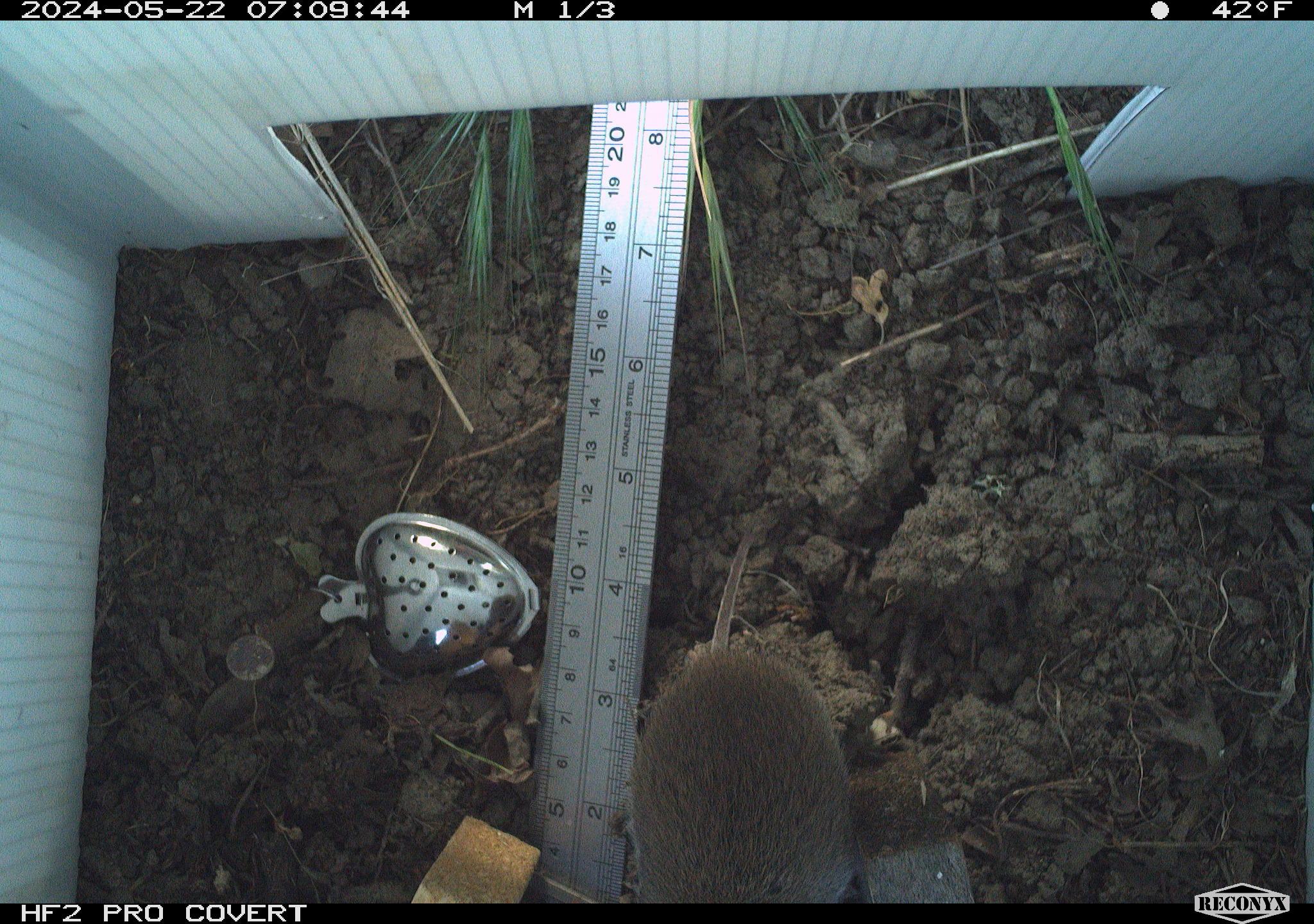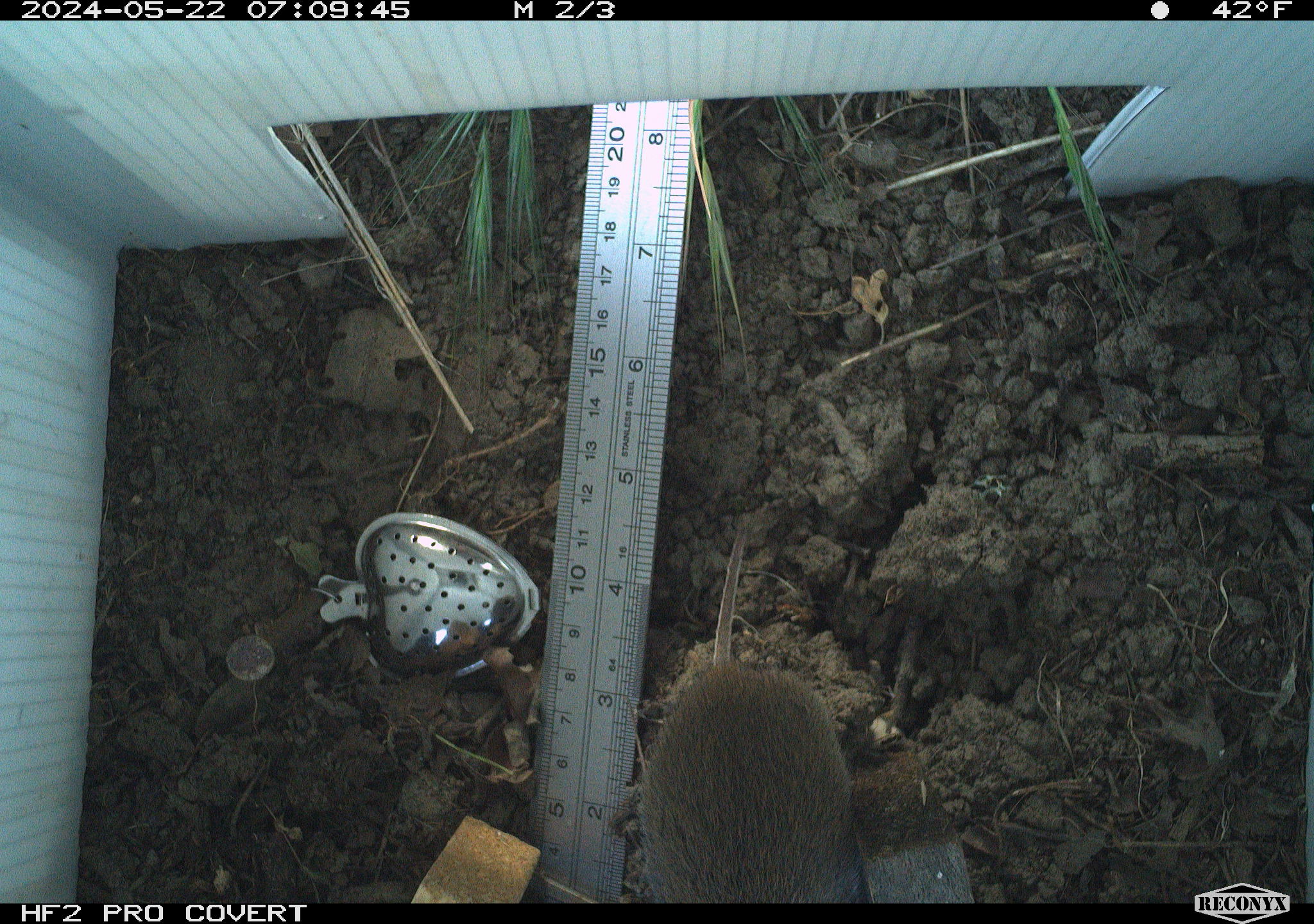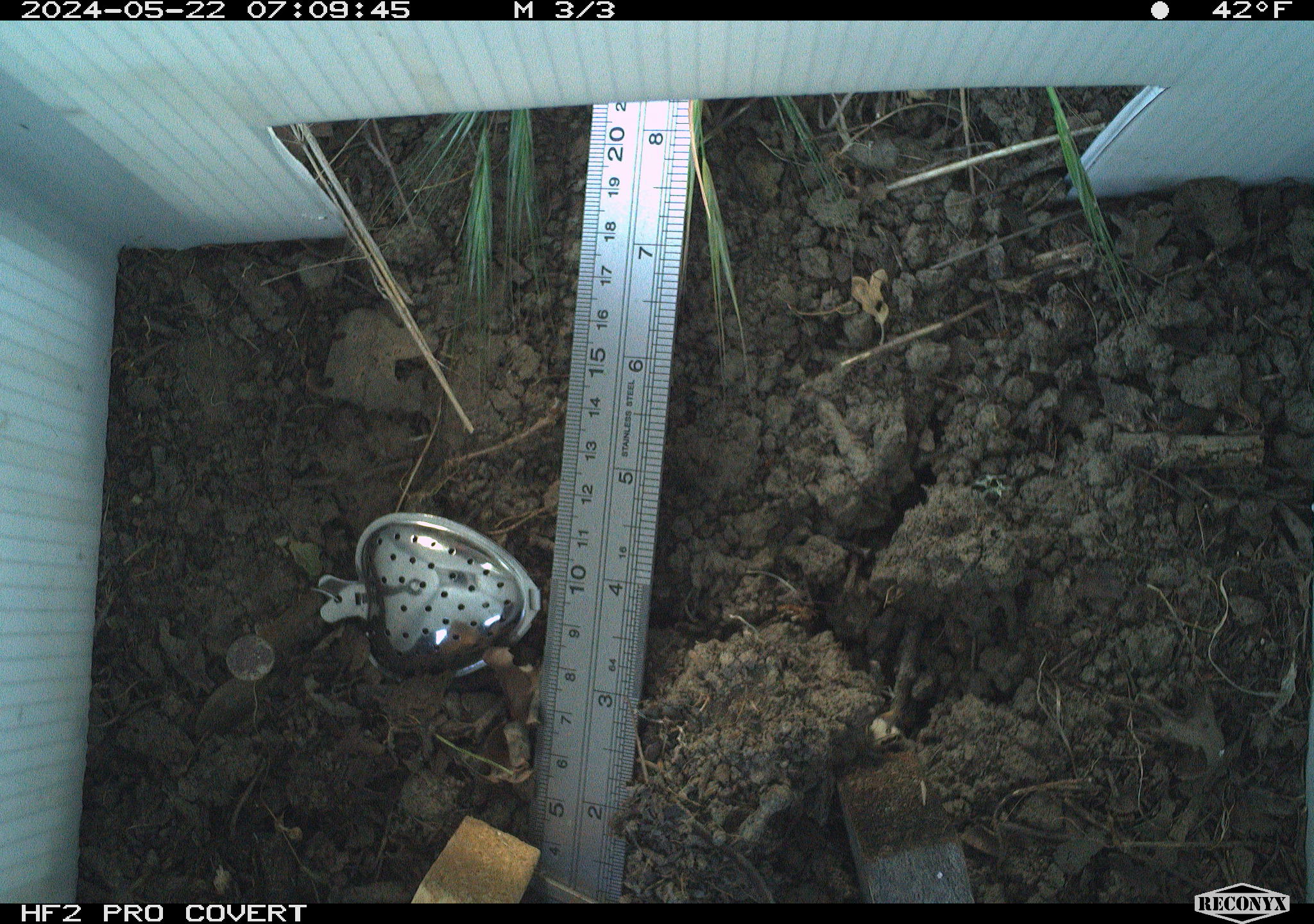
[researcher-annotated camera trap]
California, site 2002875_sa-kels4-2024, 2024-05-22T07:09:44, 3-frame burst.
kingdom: Animalia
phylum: Chordata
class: Mammalia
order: Rodentia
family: Cricetidae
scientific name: Arvicolinae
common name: voles, lemmings, and muskrats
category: arvicolinae subfamily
Arvicolinae subfamily (voles, lemmings, and muskrats) (Arvicolinae).